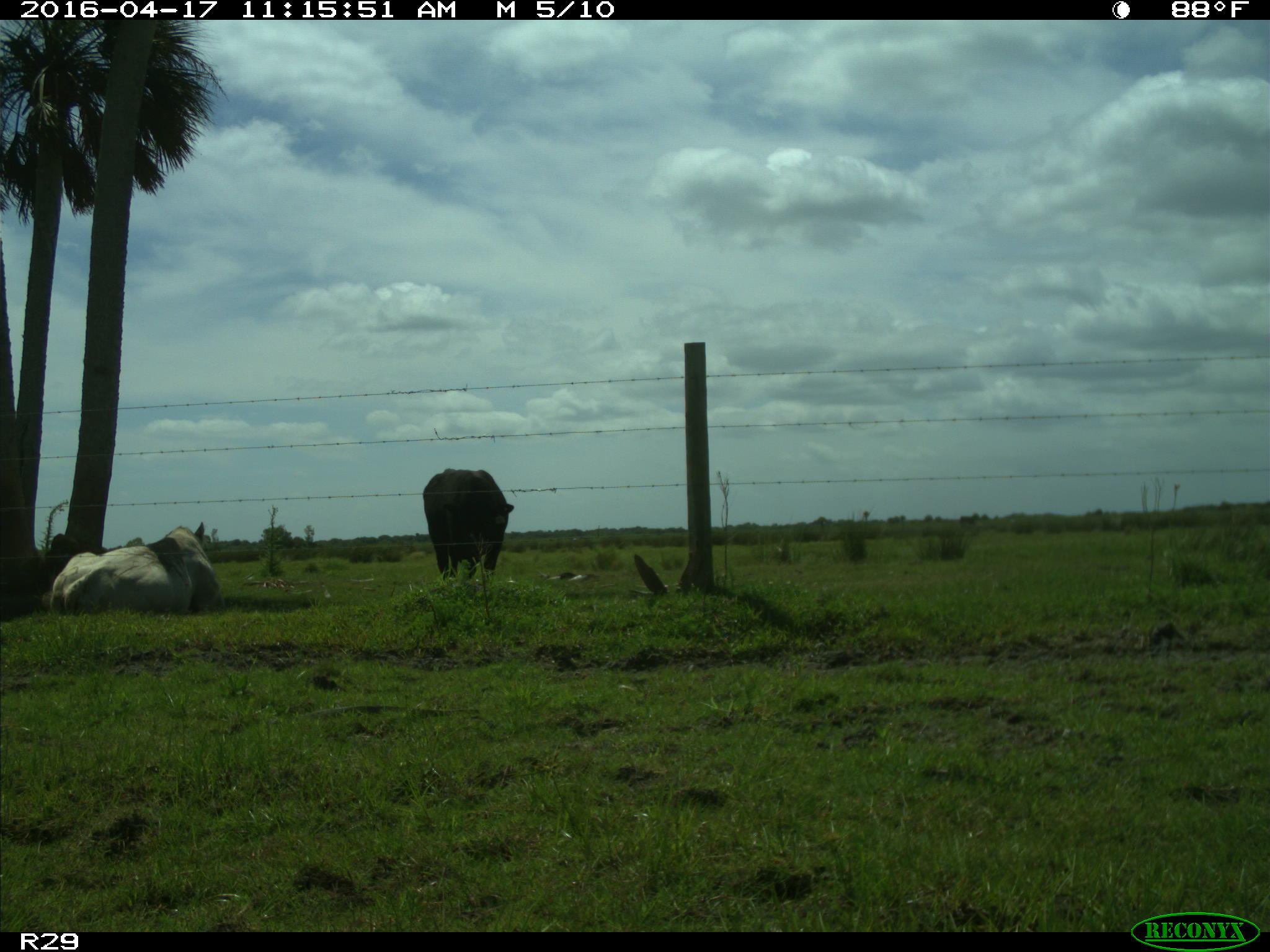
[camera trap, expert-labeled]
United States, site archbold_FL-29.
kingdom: Animalia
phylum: Chordata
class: Mammalia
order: Artiodactyla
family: Bovidae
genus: Bos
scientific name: Bos taurus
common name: domestic cow